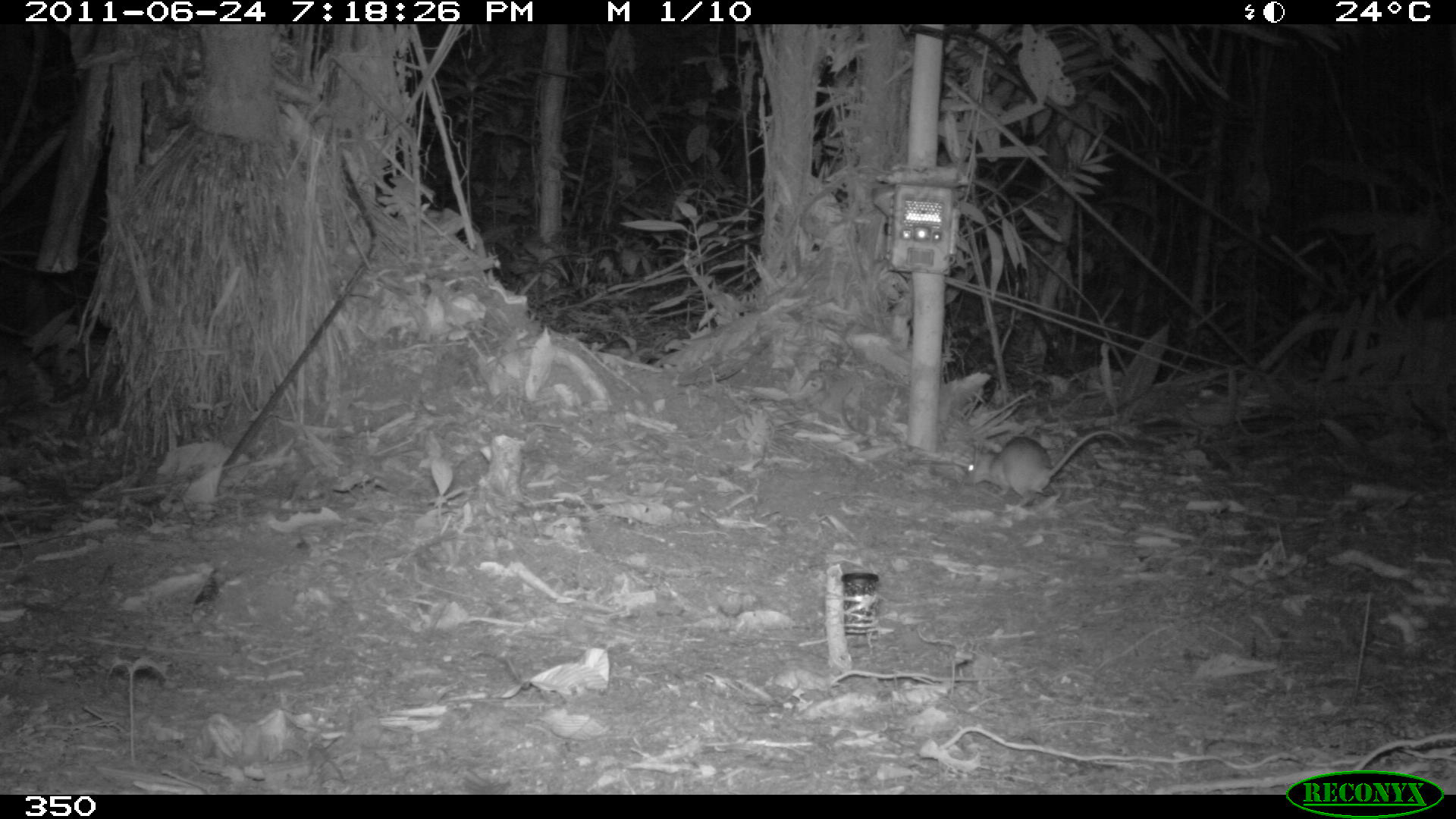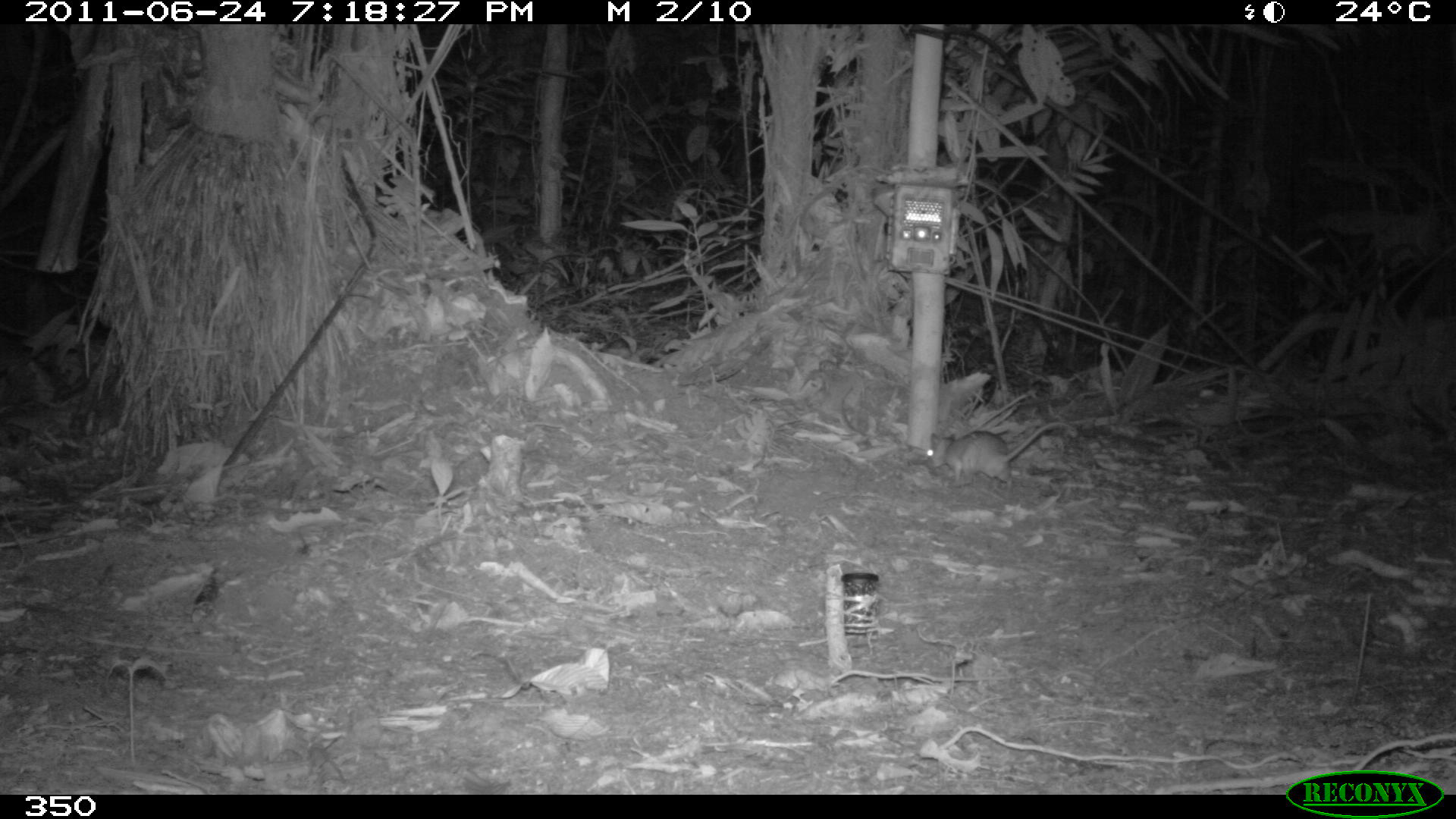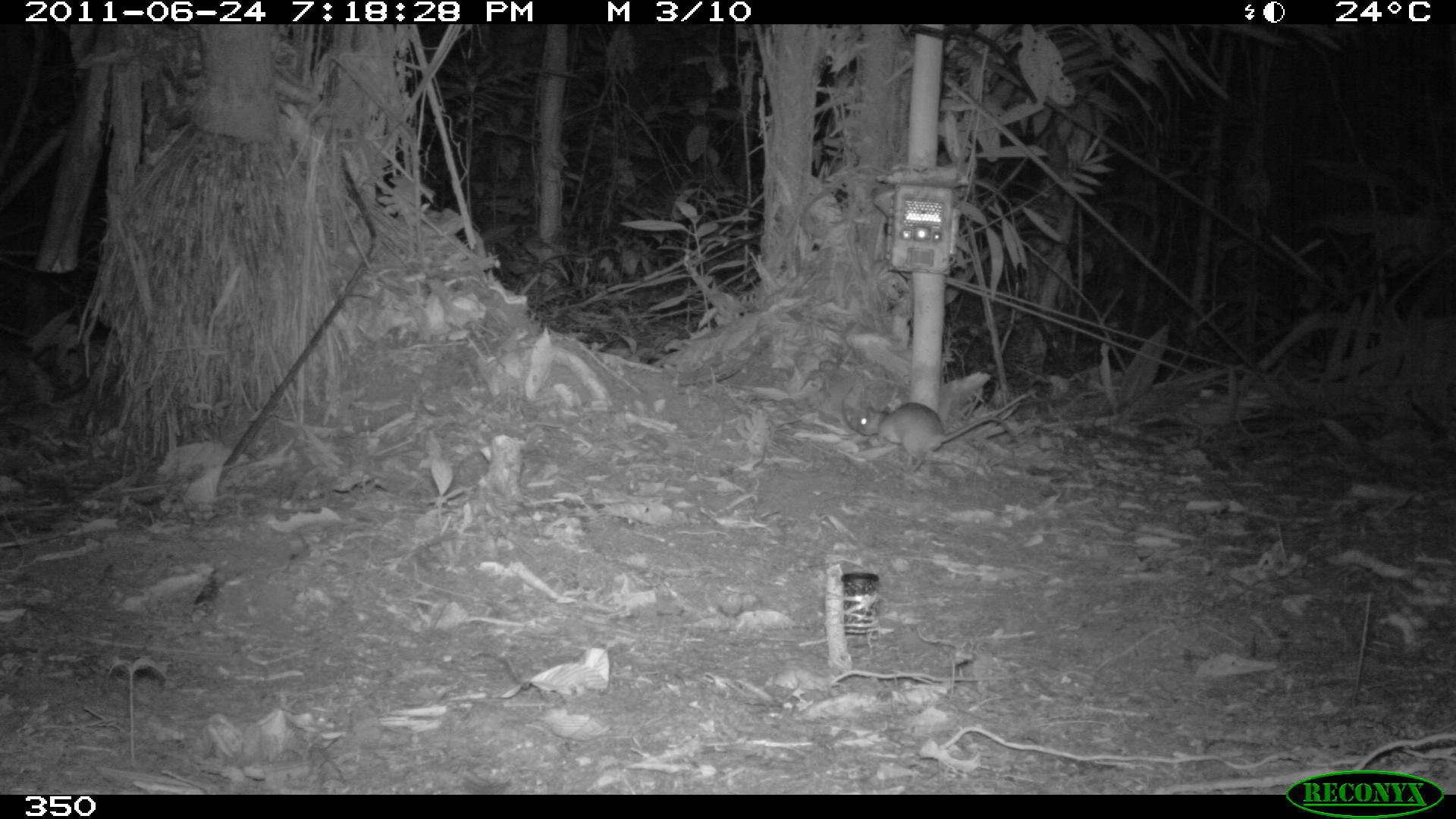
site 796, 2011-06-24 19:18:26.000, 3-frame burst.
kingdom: Animalia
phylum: Chordata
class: Mammalia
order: Rodentia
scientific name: Rodentia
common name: rodents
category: unknown rodent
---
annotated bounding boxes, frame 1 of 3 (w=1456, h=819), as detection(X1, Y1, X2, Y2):
unknown rodent: detection(965, 428, 1126, 506)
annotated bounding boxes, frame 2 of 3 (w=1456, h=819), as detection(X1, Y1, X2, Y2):
unknown rodent: detection(927, 421, 1074, 491)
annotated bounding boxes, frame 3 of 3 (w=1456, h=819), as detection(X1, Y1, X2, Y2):
unknown rodent: detection(858, 402, 1013, 471)